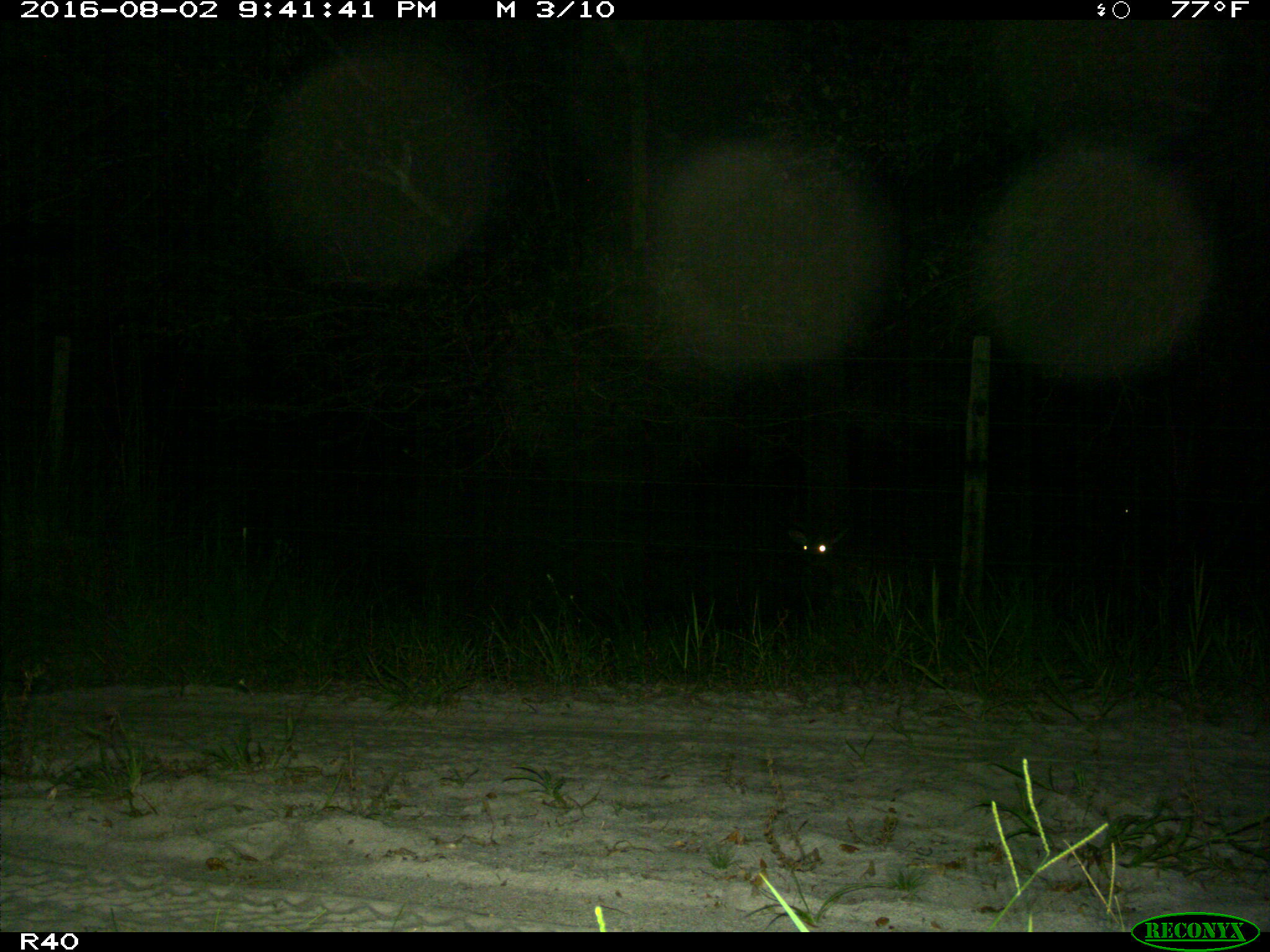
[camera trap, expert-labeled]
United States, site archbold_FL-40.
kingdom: Animalia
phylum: Chordata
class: Mammalia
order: Artiodactyla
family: Cervidae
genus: Odocoileus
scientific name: Odocoileus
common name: deer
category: unidentified deer